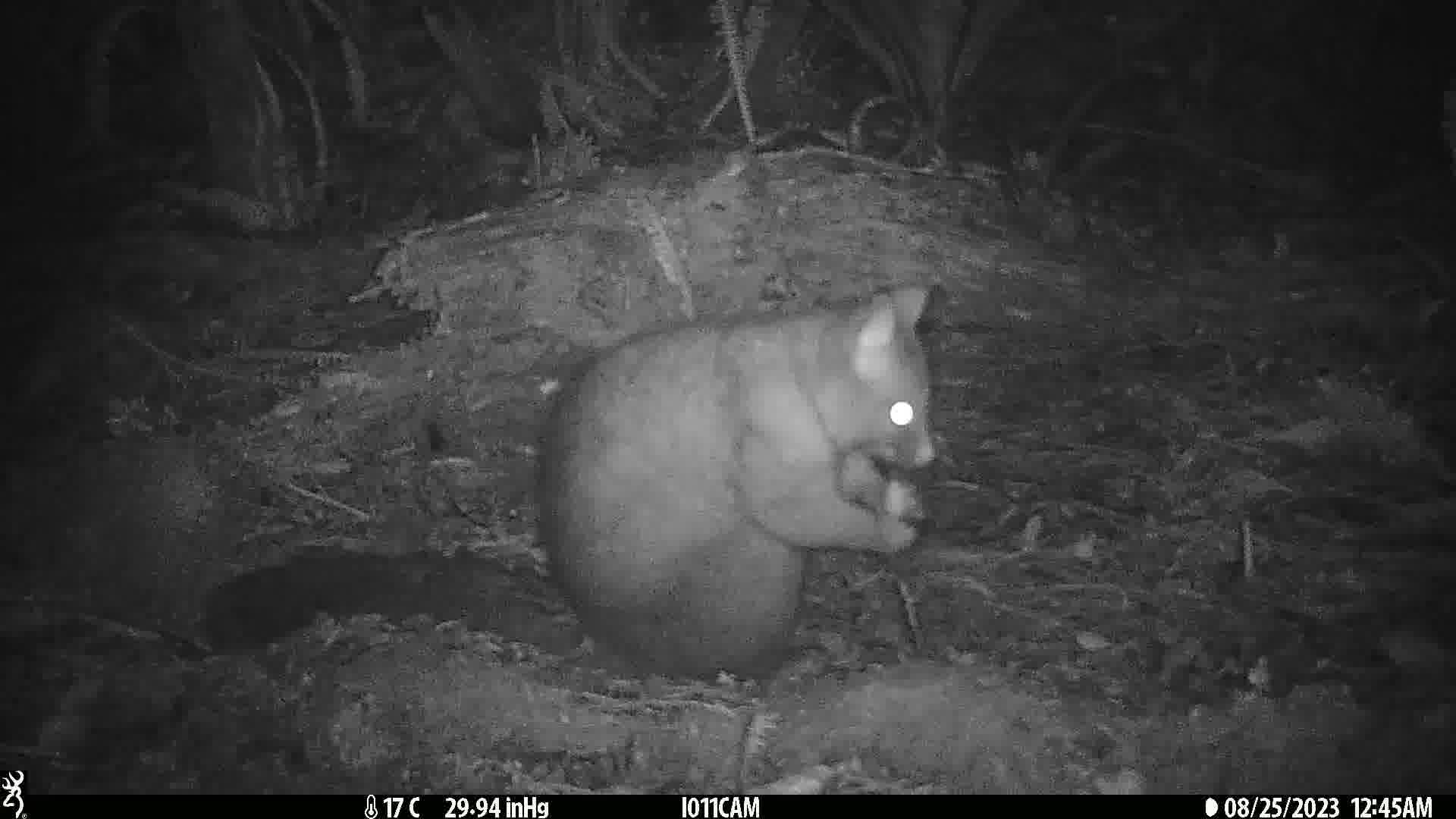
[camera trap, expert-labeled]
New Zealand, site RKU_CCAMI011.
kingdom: Animalia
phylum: Chordata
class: Mammalia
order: Diprotodontia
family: Phalangeridae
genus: Trichosurus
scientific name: Trichosurus vulpecula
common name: common brushtail possum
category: possum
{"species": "possum (common brushtail possum) (Trichosurus vulpecula)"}